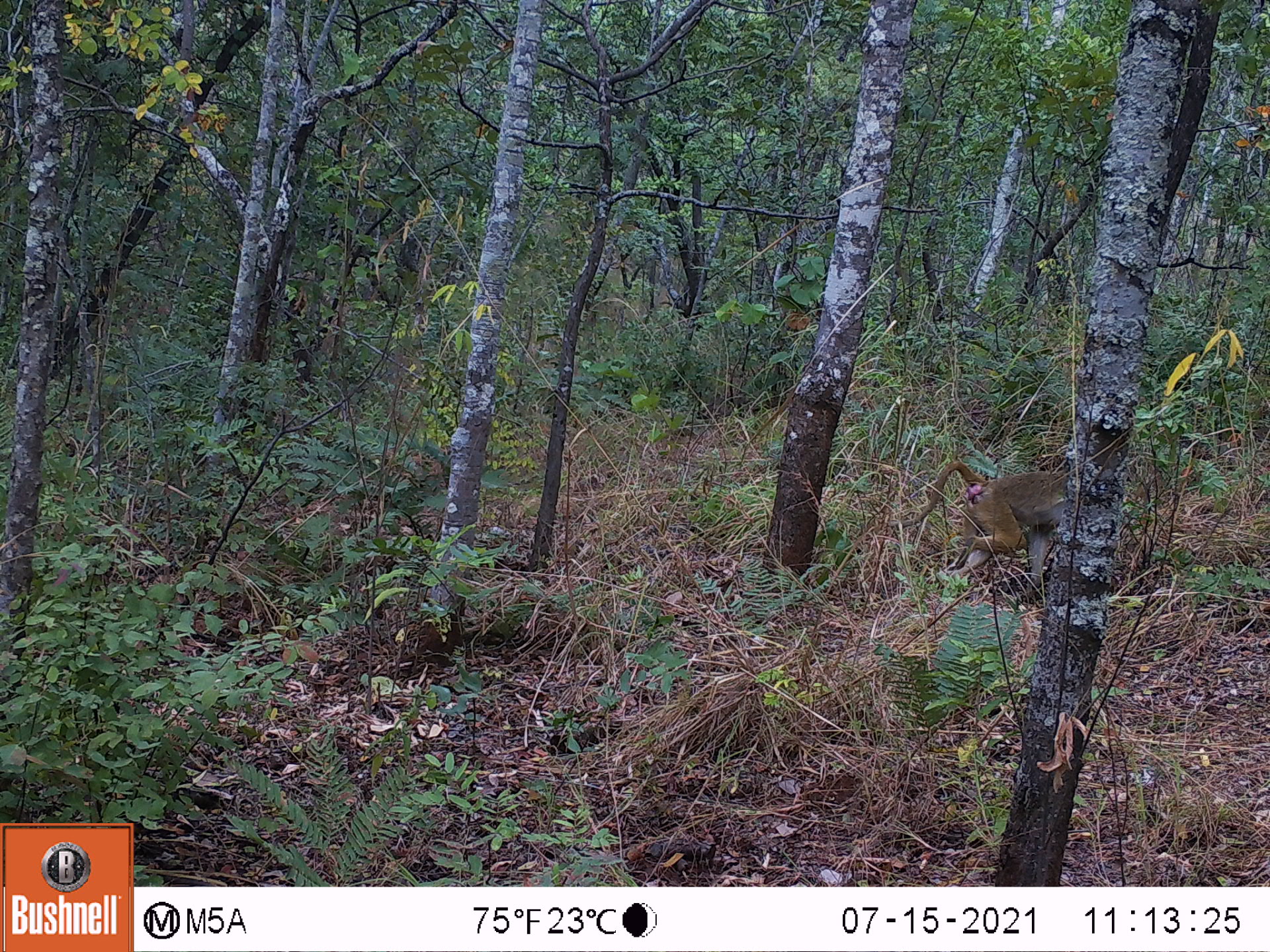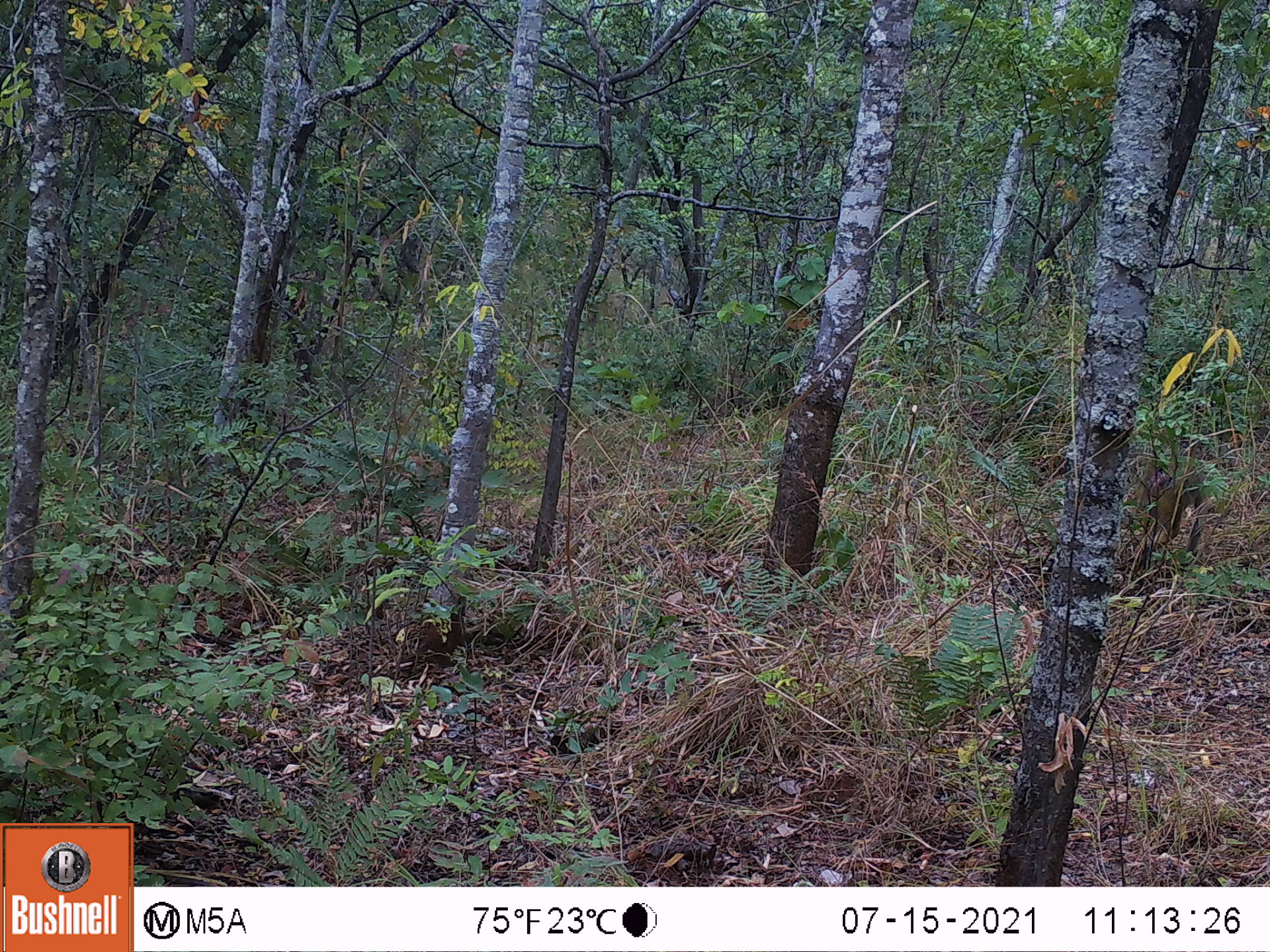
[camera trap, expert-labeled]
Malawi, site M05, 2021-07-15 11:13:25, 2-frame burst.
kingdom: Animalia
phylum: Chordata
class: Mammalia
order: Primates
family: Cercopithecidae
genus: Papio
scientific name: Papio cynocephalus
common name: yellow baboon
Yellow baboon (Papio cynocephalus), count 1.